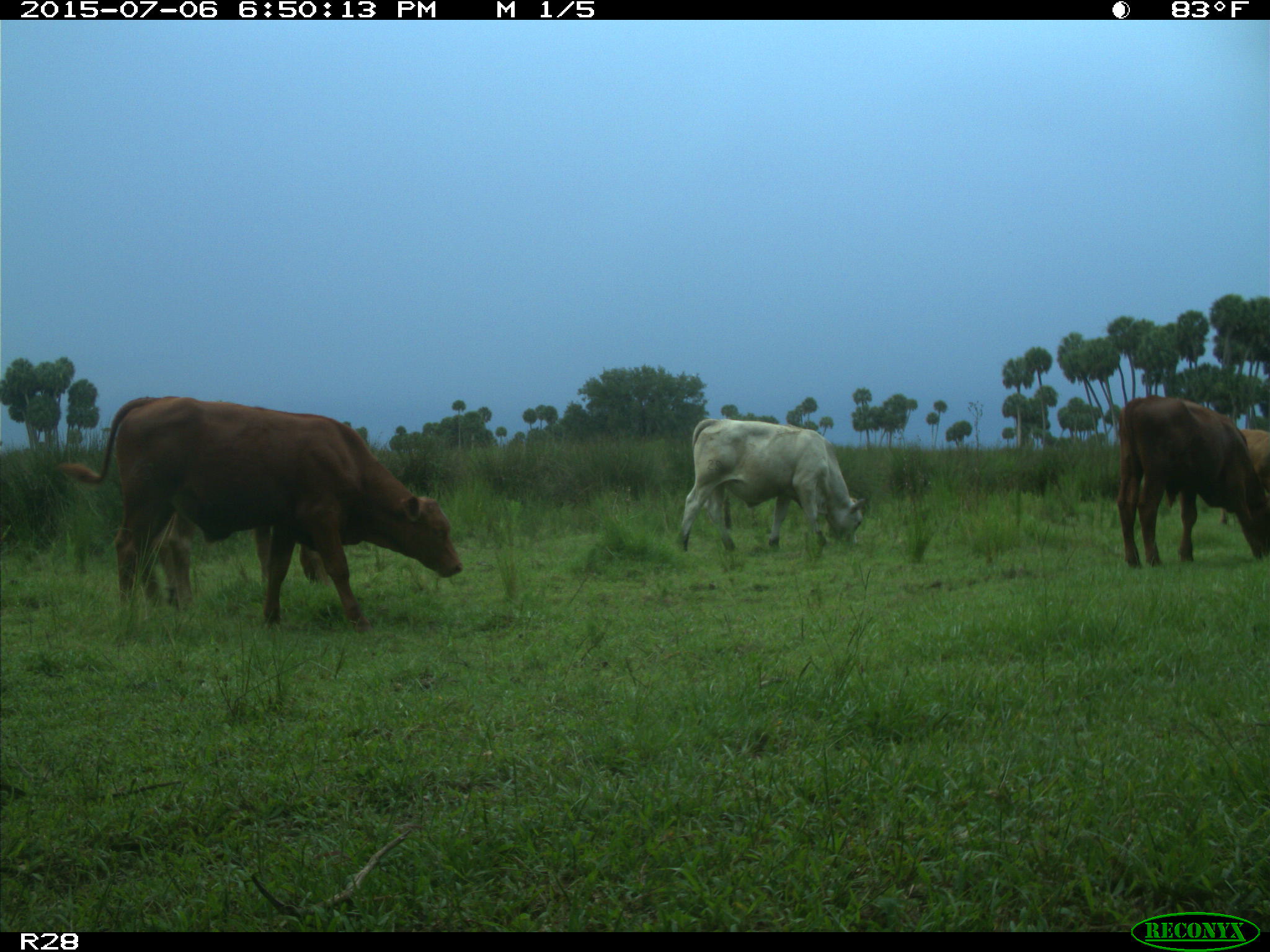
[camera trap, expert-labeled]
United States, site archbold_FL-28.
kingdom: Animalia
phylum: Chordata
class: Mammalia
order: Artiodactyla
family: Bovidae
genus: Bos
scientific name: Bos taurus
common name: domestic cow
Bos taurus (domestic cow).